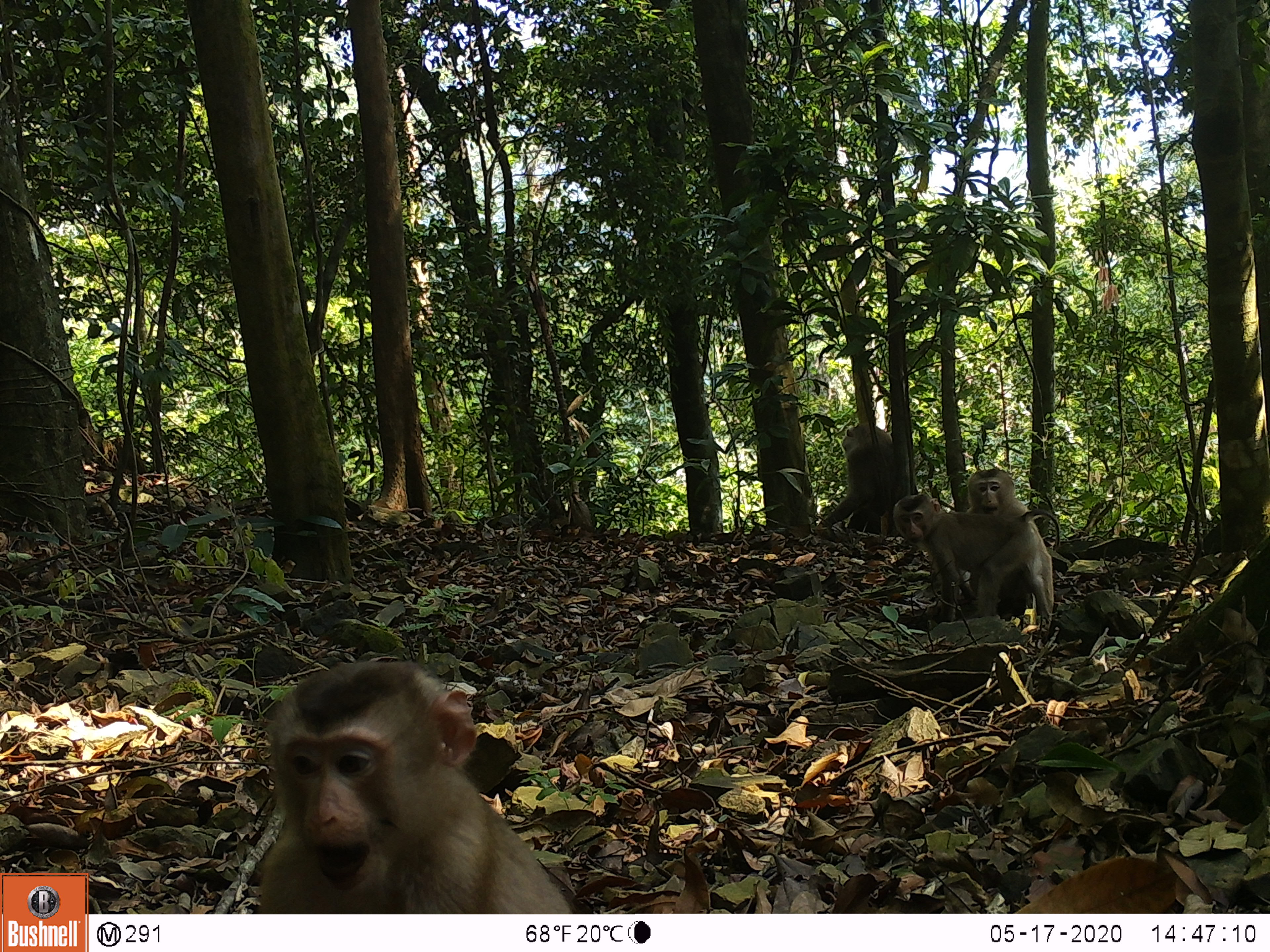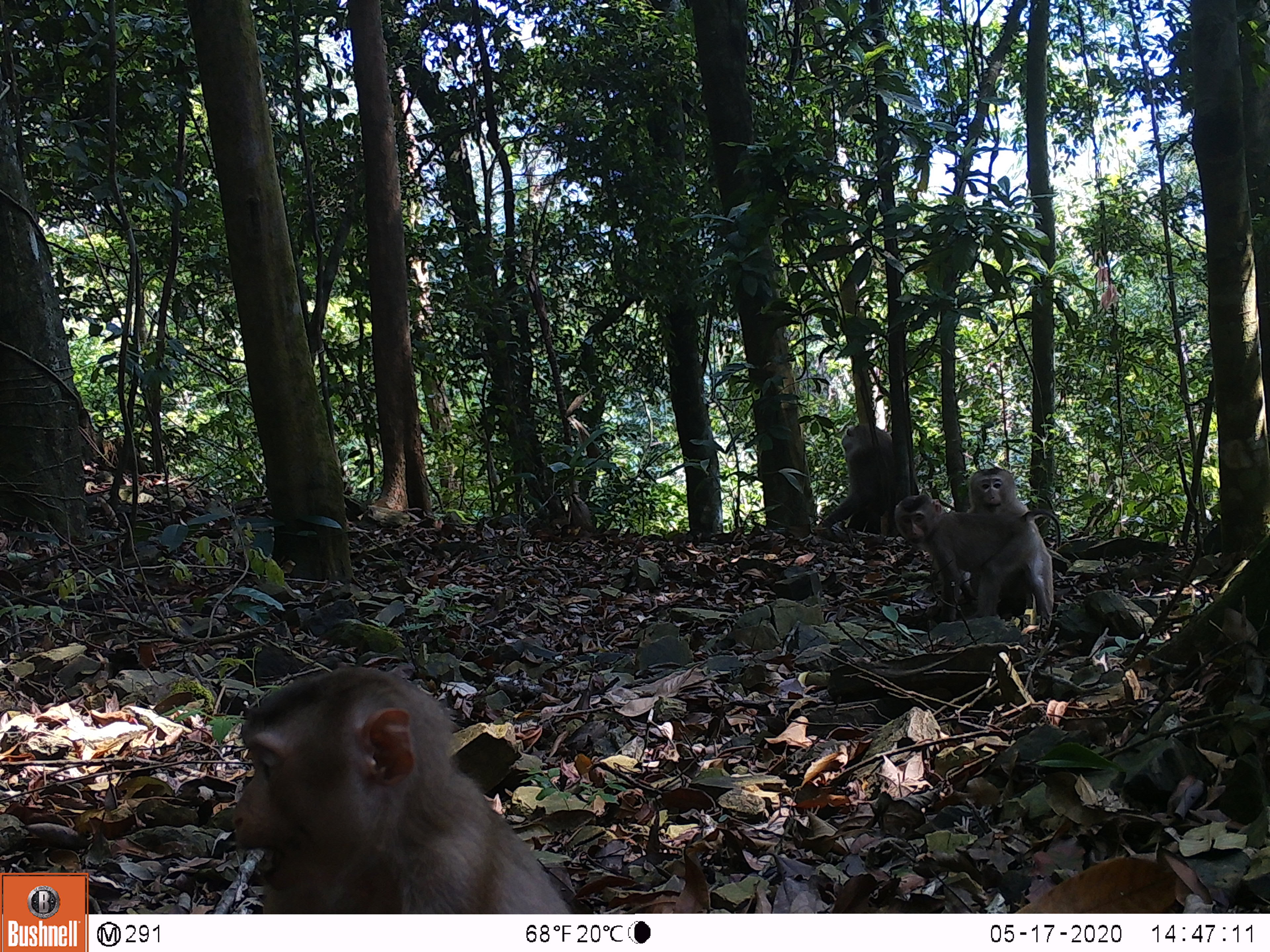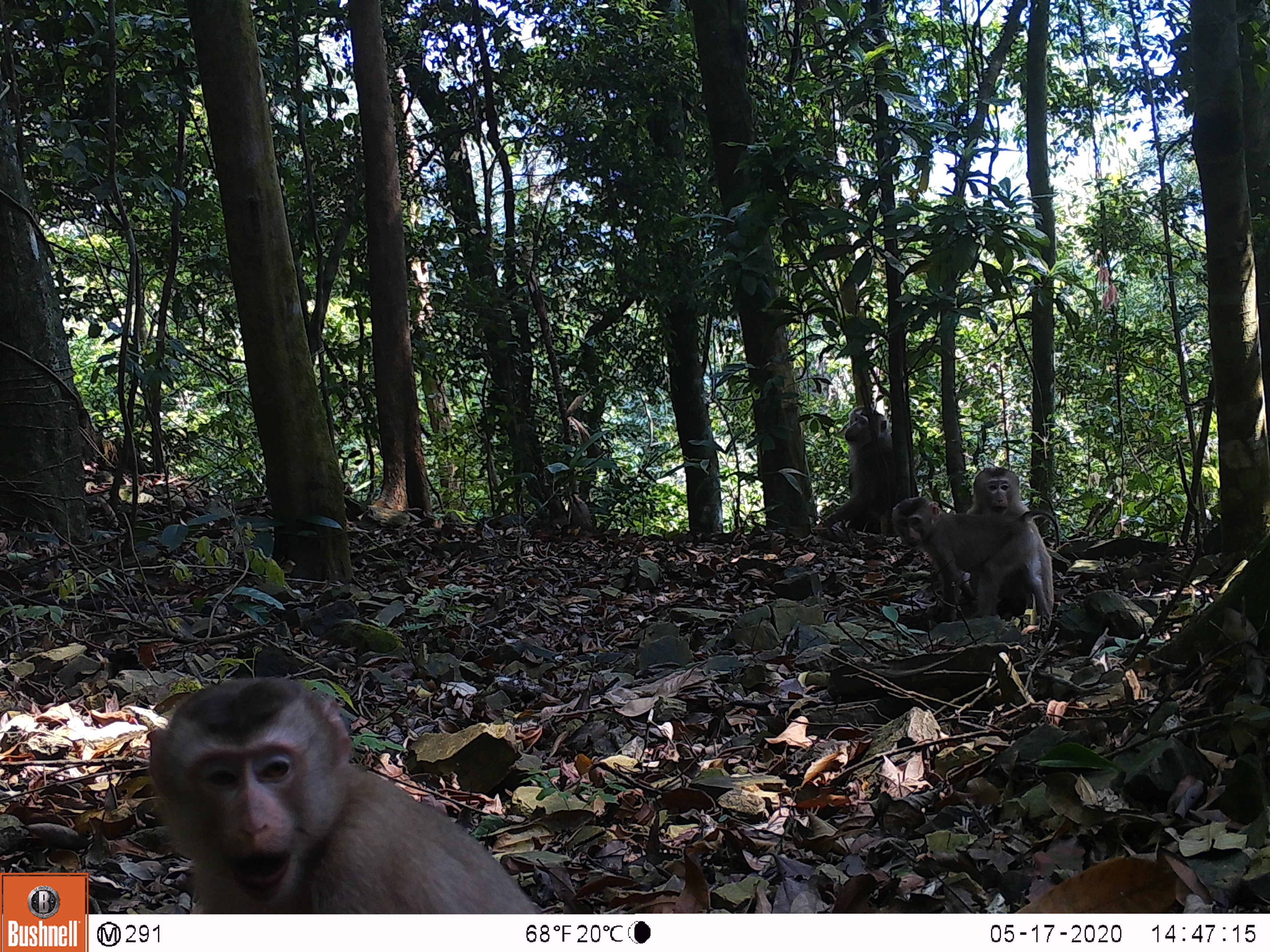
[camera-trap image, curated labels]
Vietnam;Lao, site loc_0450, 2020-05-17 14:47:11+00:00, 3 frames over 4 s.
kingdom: Animalia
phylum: Chordata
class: Mammalia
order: Primates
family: Cercopithecidae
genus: Macaca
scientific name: Macaca nemestrina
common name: pig-tailed macaque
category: pig tailed macaque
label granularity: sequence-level